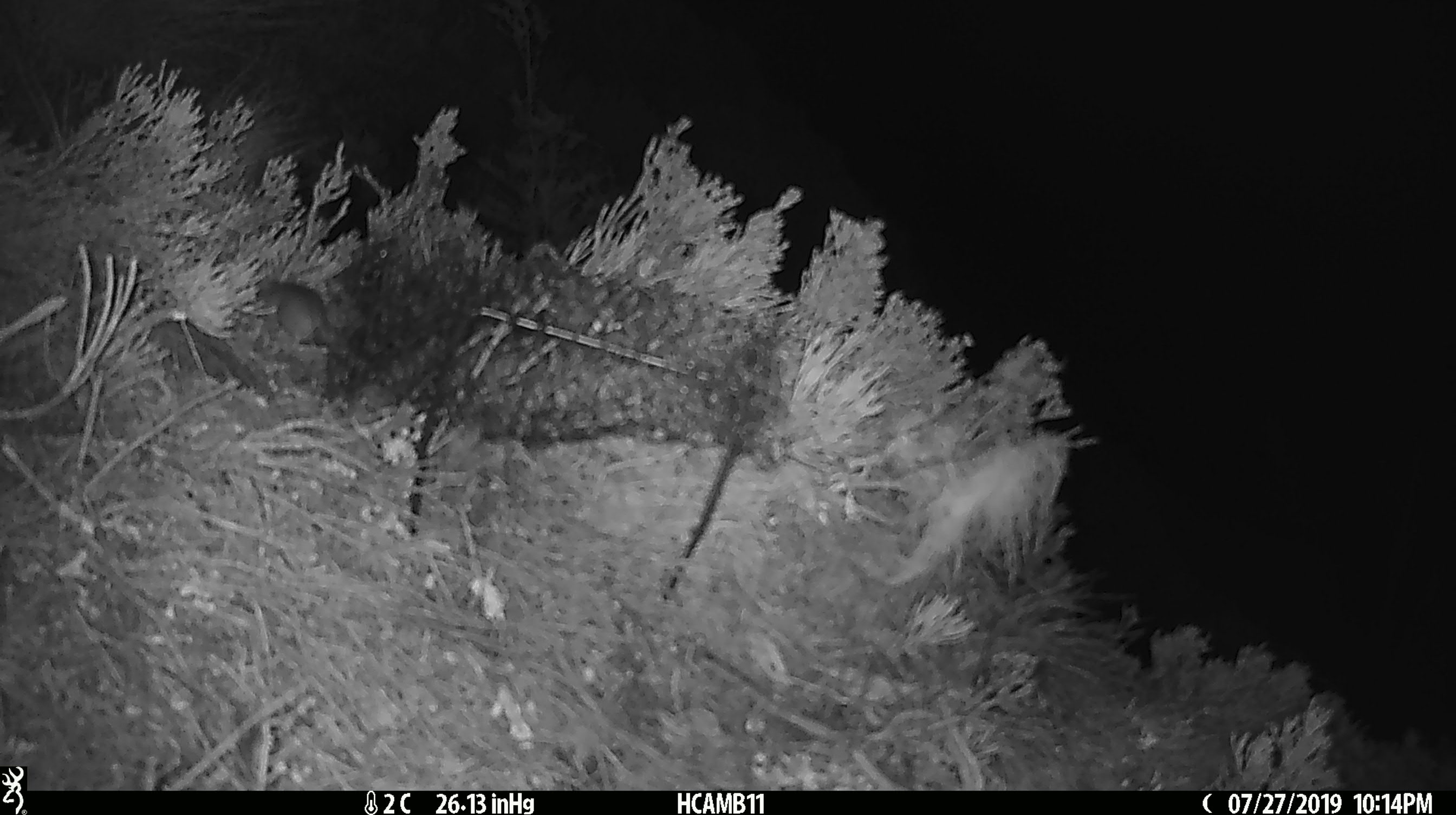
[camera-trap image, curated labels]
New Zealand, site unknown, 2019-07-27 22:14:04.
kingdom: Animalia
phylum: Chordata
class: Mammalia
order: Rodentia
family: Muridae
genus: Mus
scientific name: Mus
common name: mouse